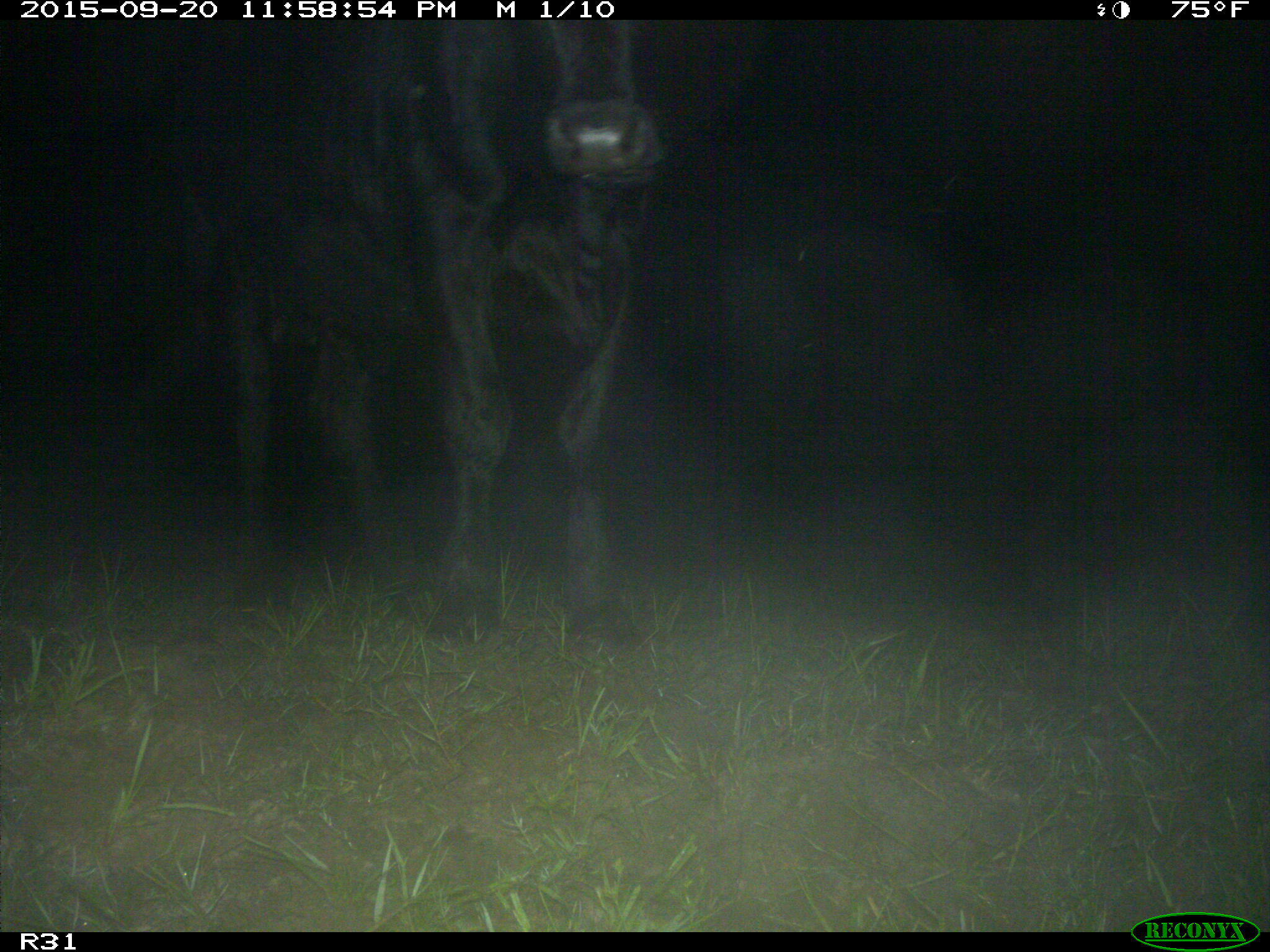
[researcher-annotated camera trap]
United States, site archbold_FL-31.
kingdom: Animalia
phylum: Chordata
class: Mammalia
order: Artiodactyla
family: Bovidae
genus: Bos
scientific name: Bos taurus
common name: domestic cow